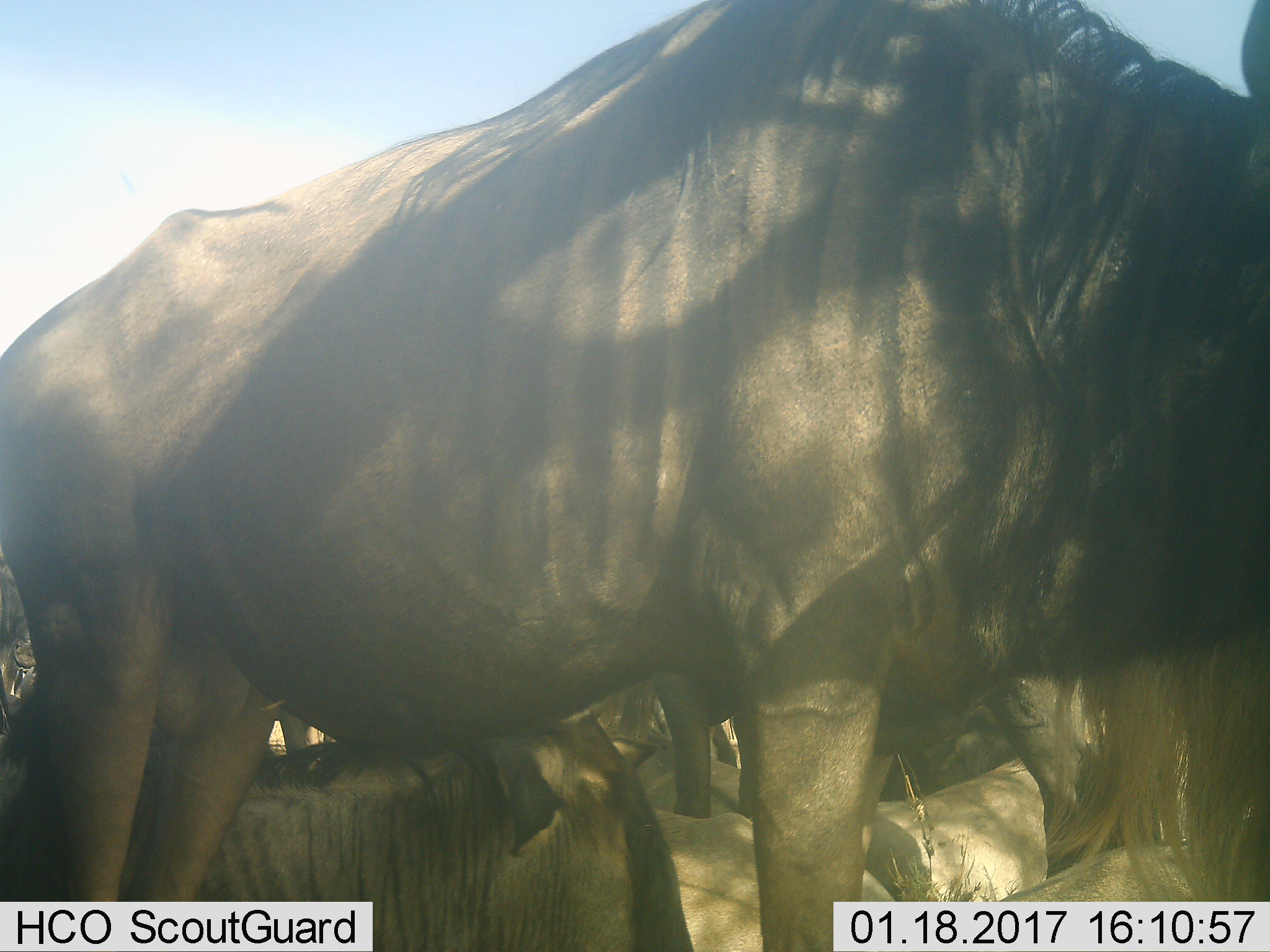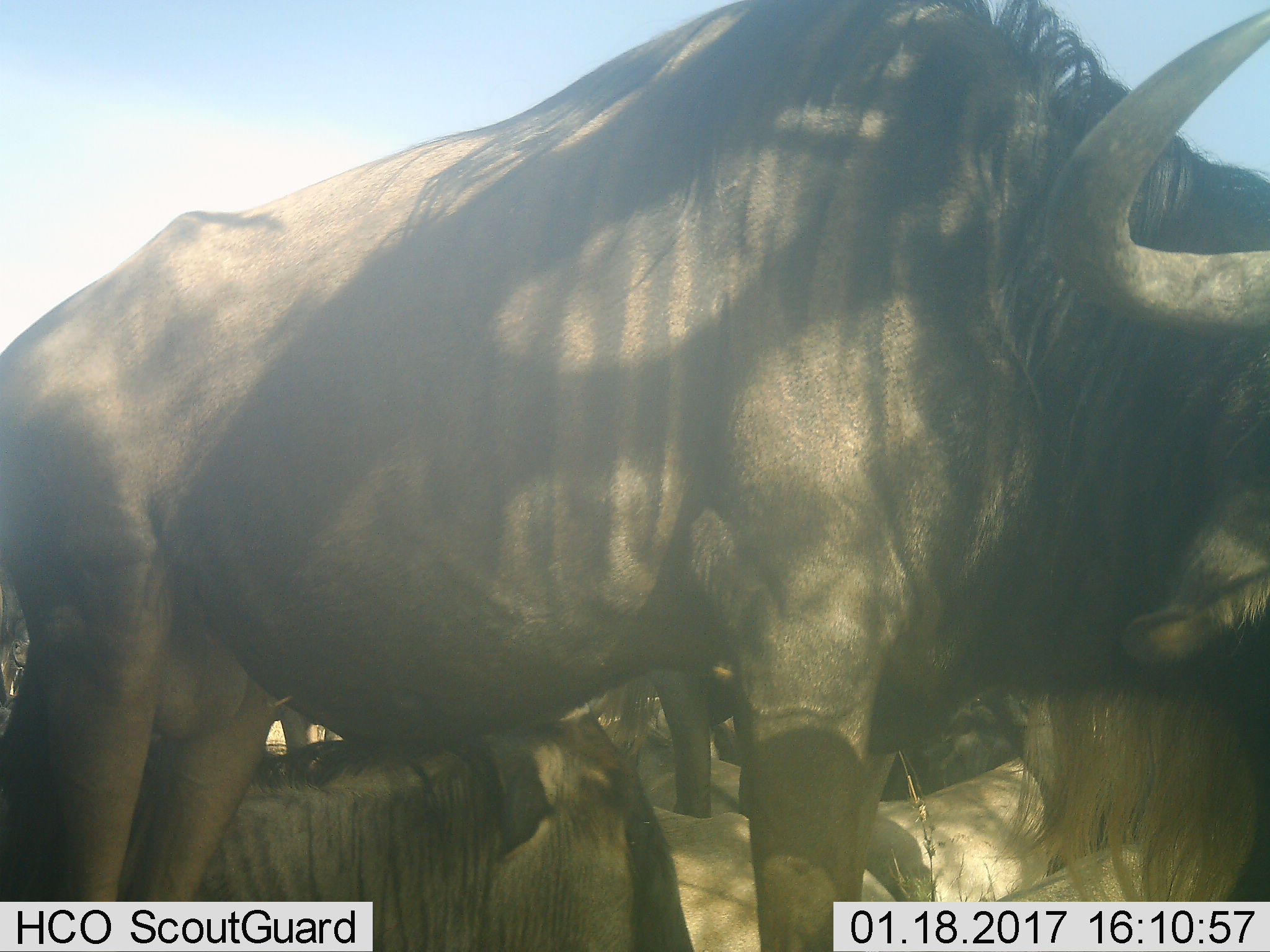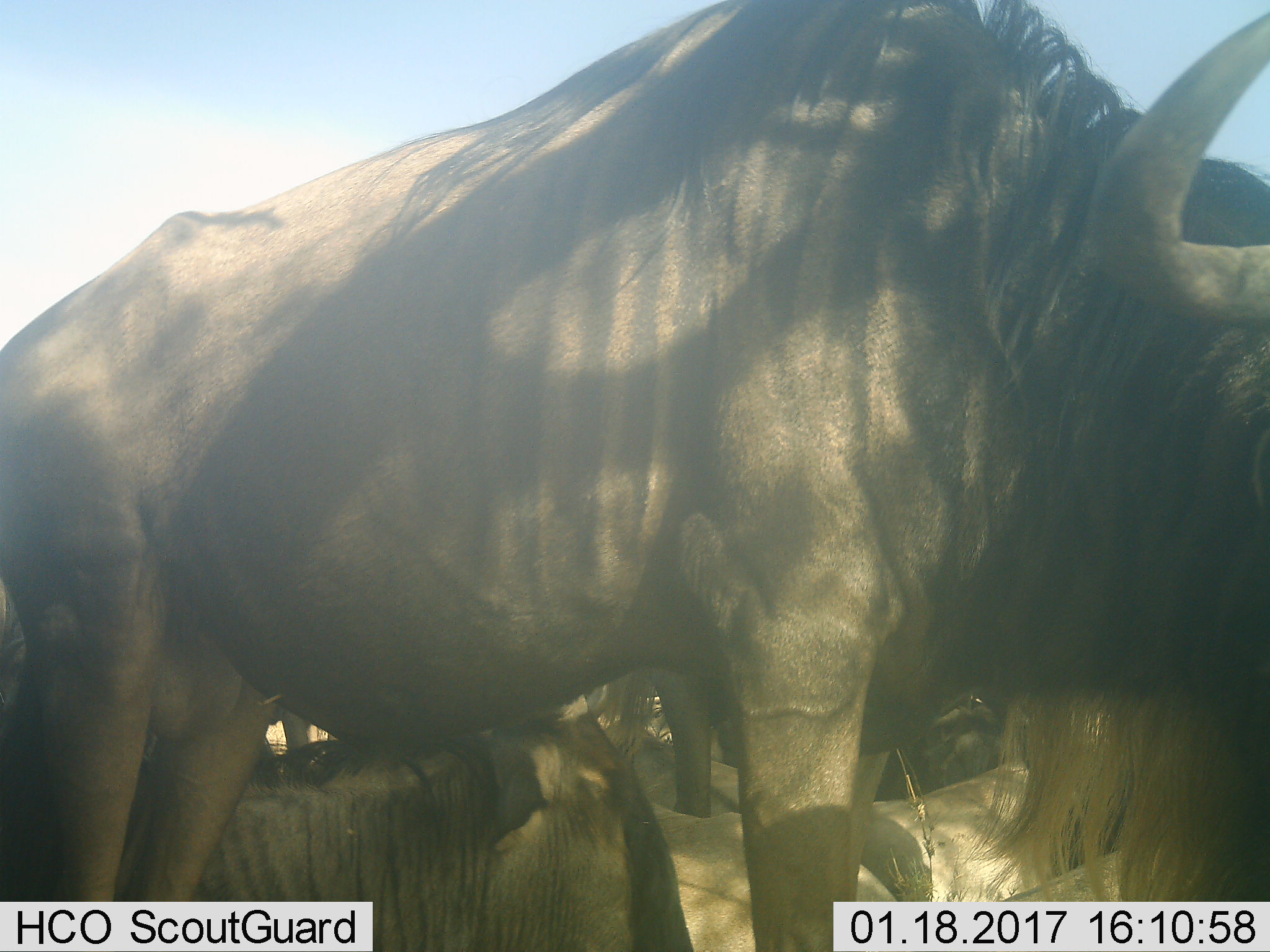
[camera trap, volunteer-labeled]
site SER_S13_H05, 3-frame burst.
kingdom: Animalia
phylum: Chordata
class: Mammalia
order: Artiodactyla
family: Bovidae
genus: Connochaetes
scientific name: Connochaetes taurinus taurinus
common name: blue wildebeest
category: wildebeestblue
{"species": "wildebeestblue (blue wildebeest) (Connochaetes taurinus taurinus)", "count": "5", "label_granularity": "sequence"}